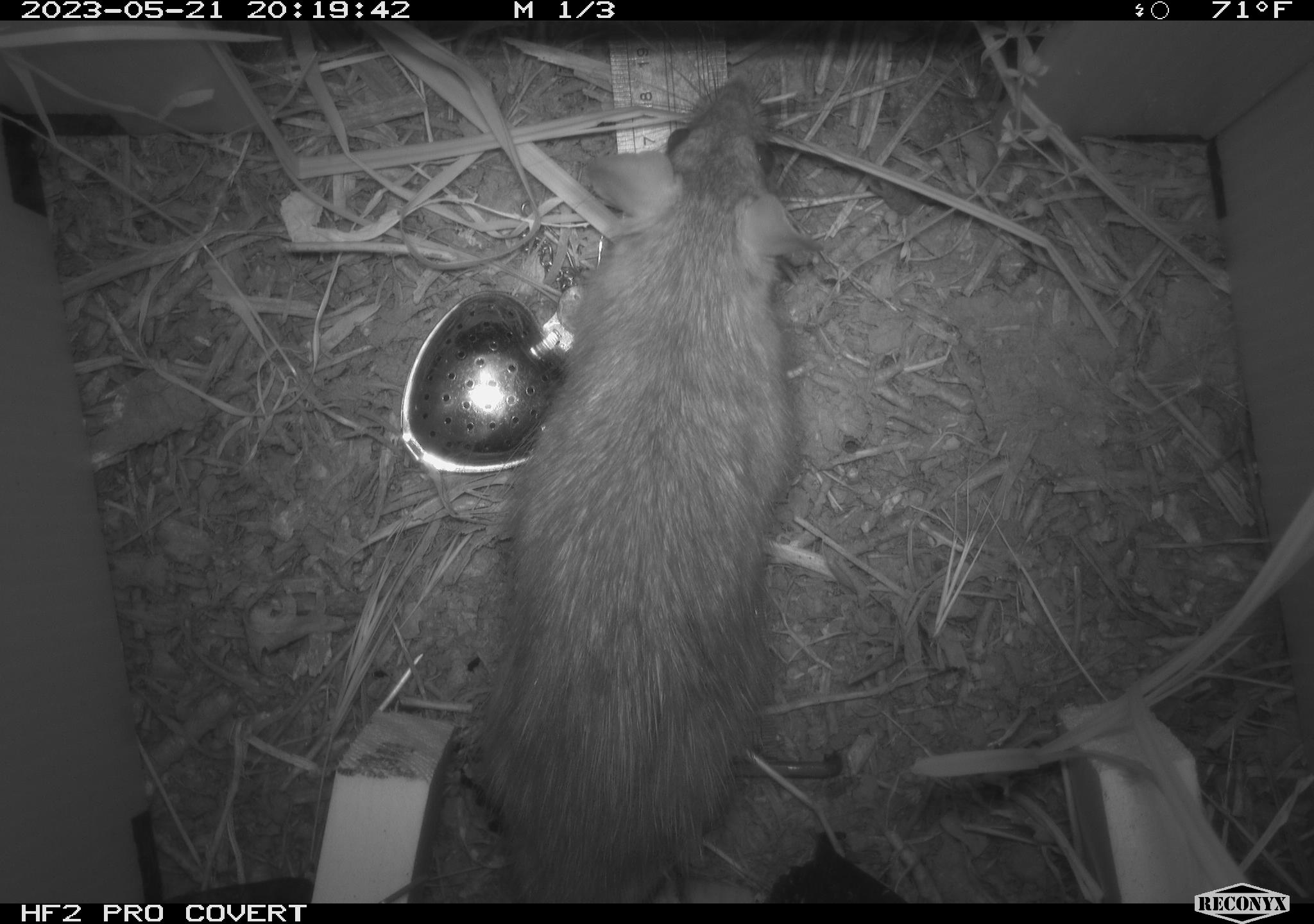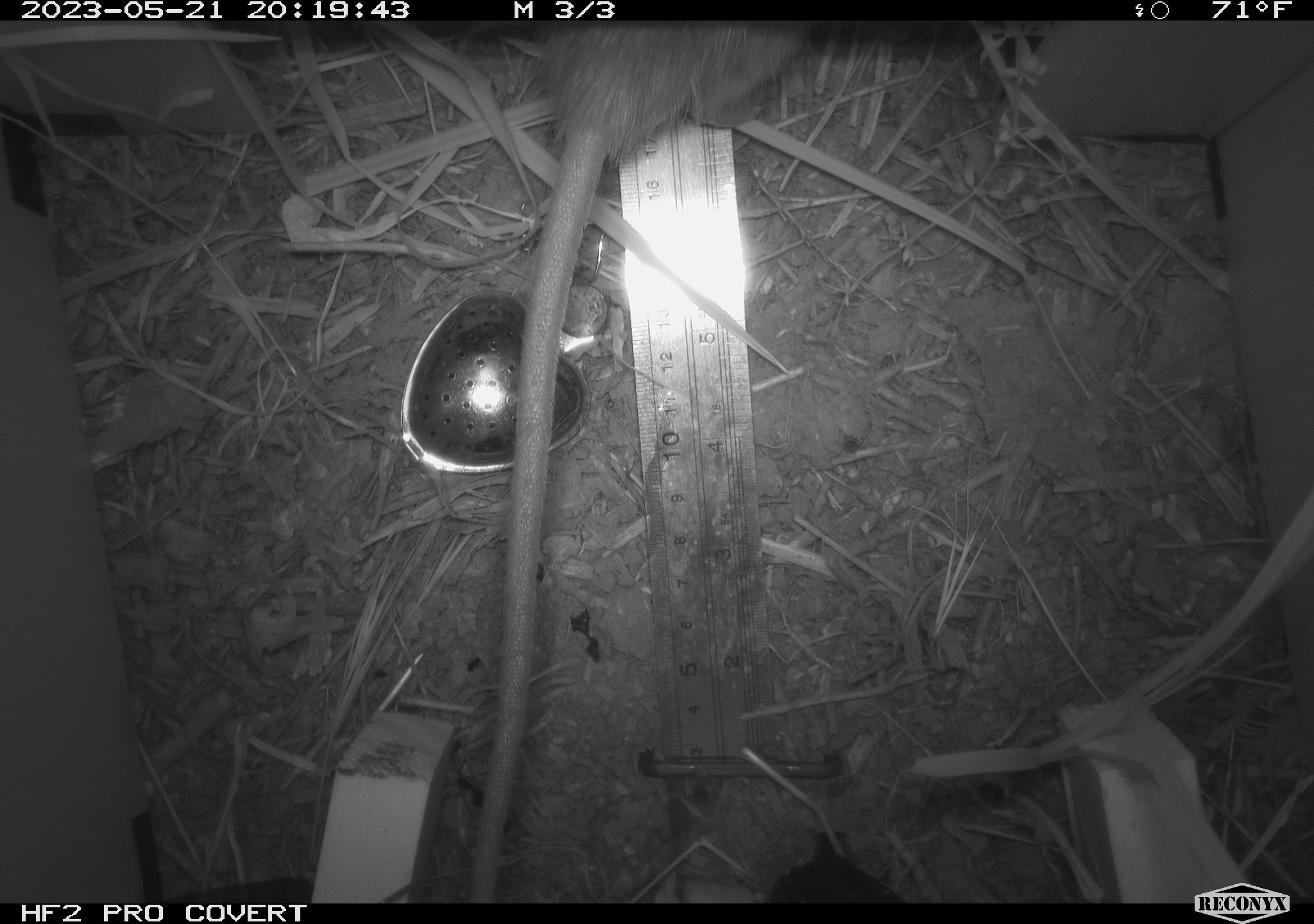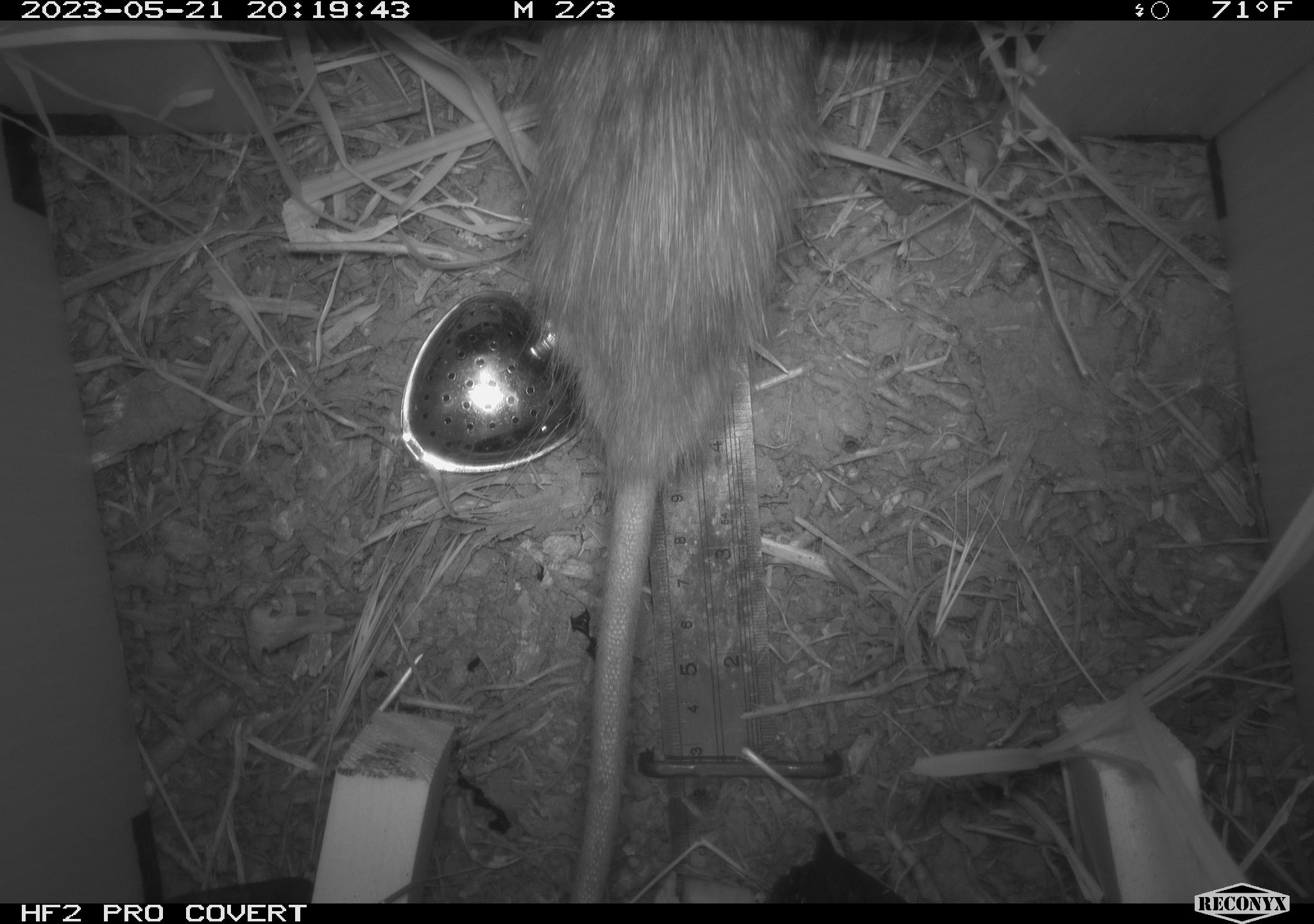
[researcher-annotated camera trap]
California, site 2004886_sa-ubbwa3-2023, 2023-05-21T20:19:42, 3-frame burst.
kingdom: Animalia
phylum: Chordata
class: Mammalia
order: Rodentia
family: Muridae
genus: Rattus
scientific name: Rattus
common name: rat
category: rattus species